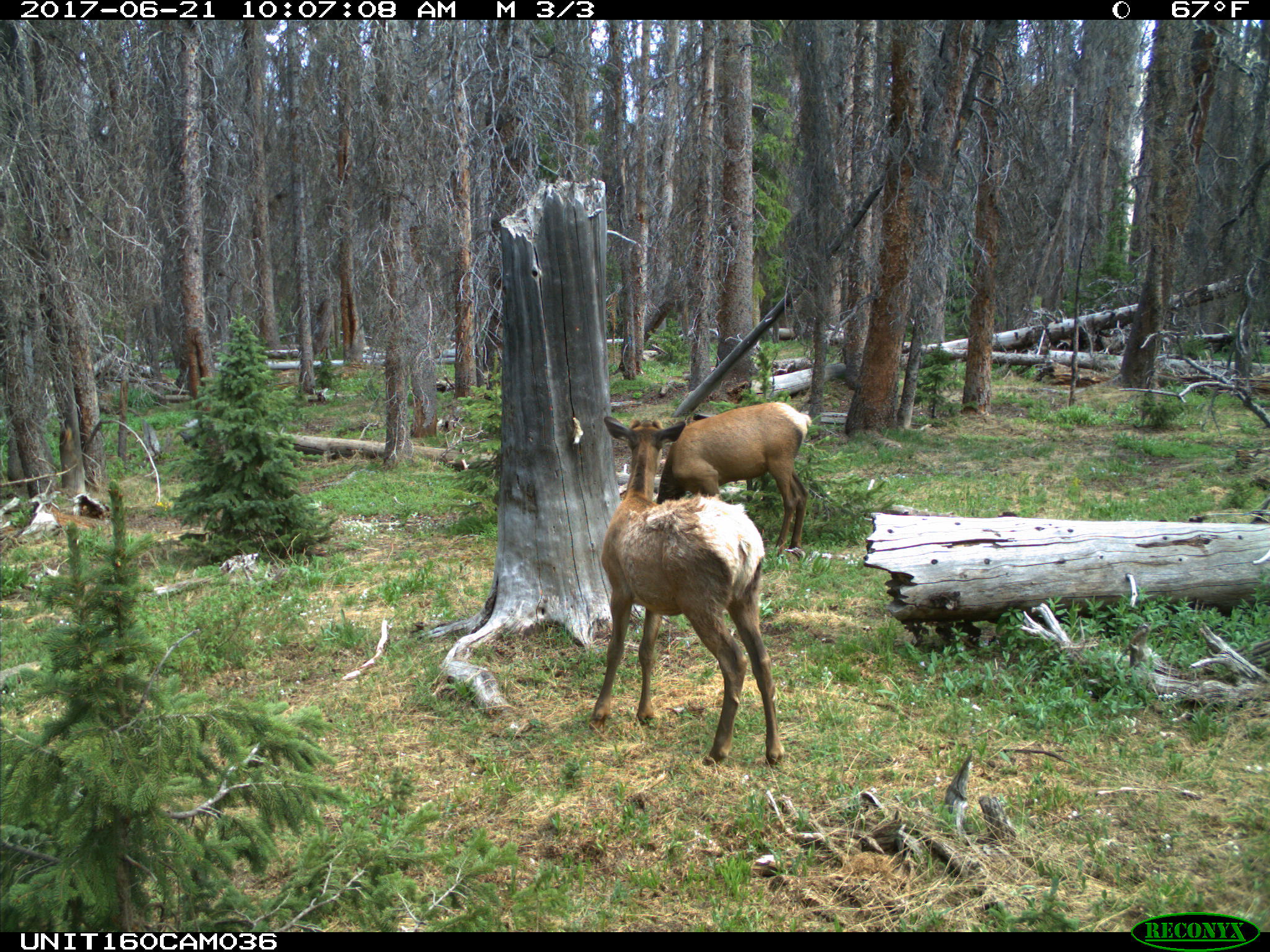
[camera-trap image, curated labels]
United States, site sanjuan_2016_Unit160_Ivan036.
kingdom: Animalia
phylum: Chordata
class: Mammalia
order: Artiodactyla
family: Cervidae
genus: Cervus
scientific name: Cervus elaphus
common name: red deer